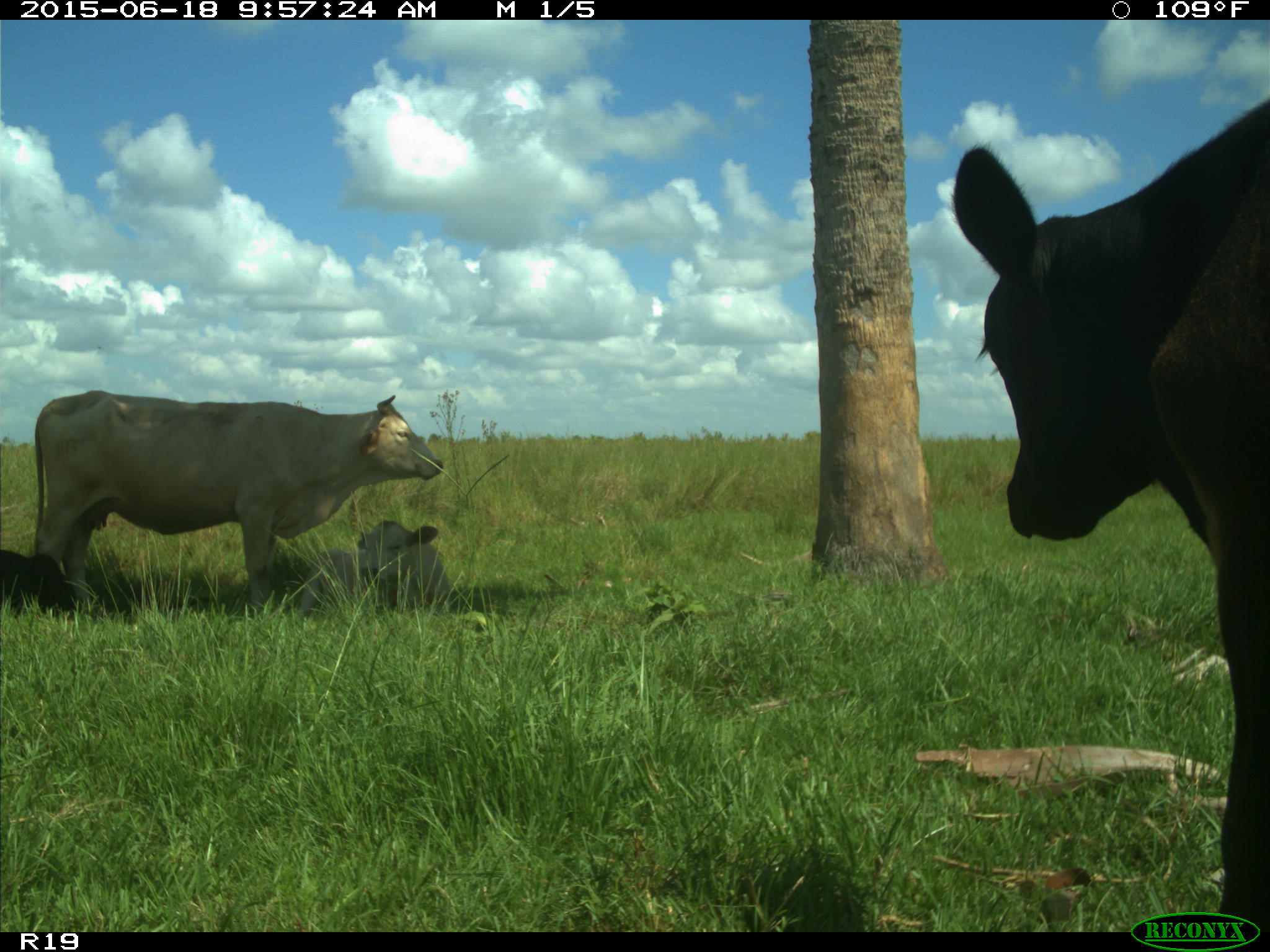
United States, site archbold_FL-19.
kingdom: Animalia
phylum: Chordata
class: Mammalia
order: Artiodactyla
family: Bovidae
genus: Bos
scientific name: Bos taurus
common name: domestic cow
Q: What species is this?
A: Bos taurus (domestic cow).